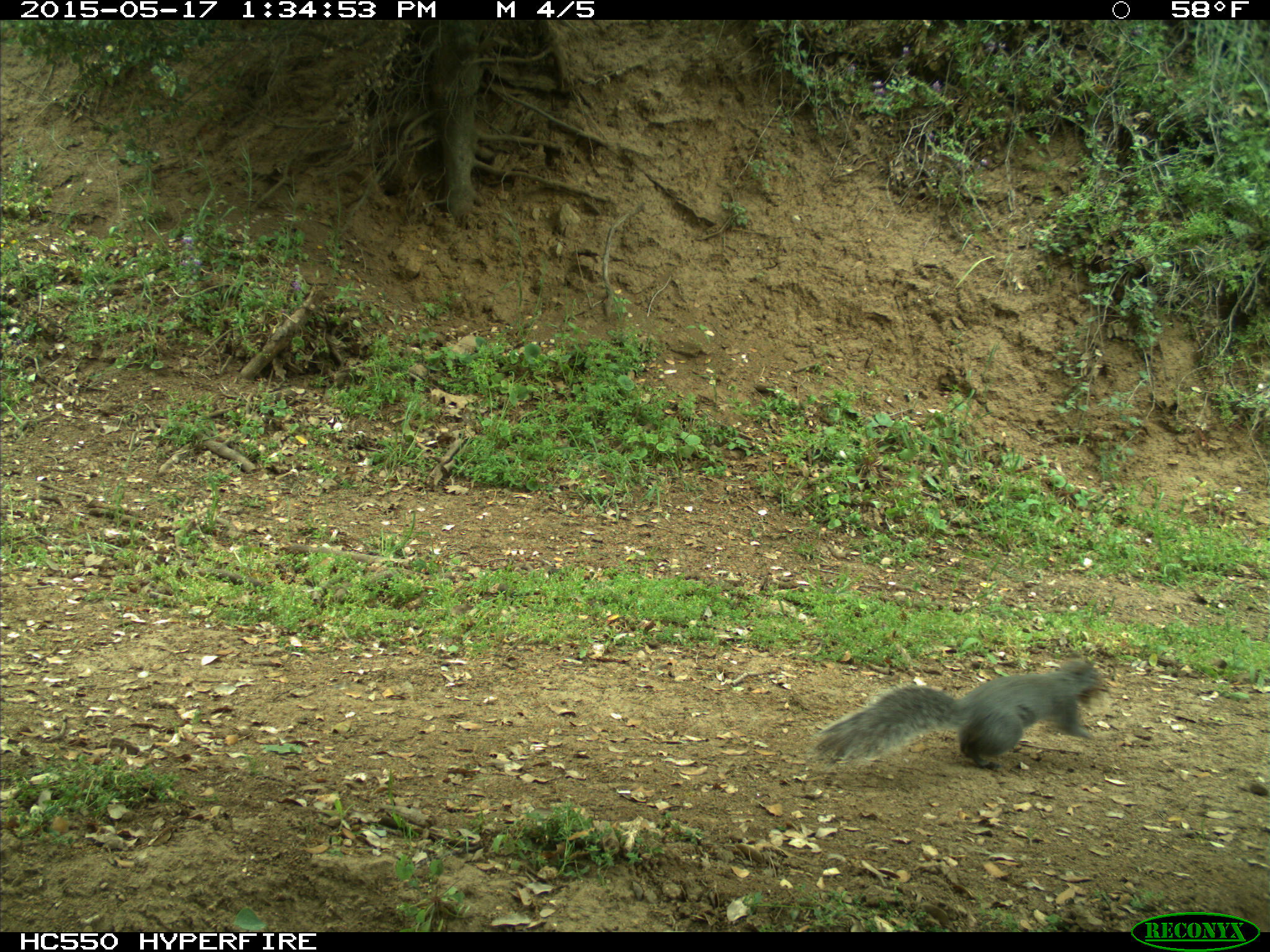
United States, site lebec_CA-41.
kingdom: Animalia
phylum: Chordata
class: Mammalia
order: Rodentia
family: Sciuridae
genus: Sciurus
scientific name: Sciurus carolinensis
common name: eastern gray squirrel